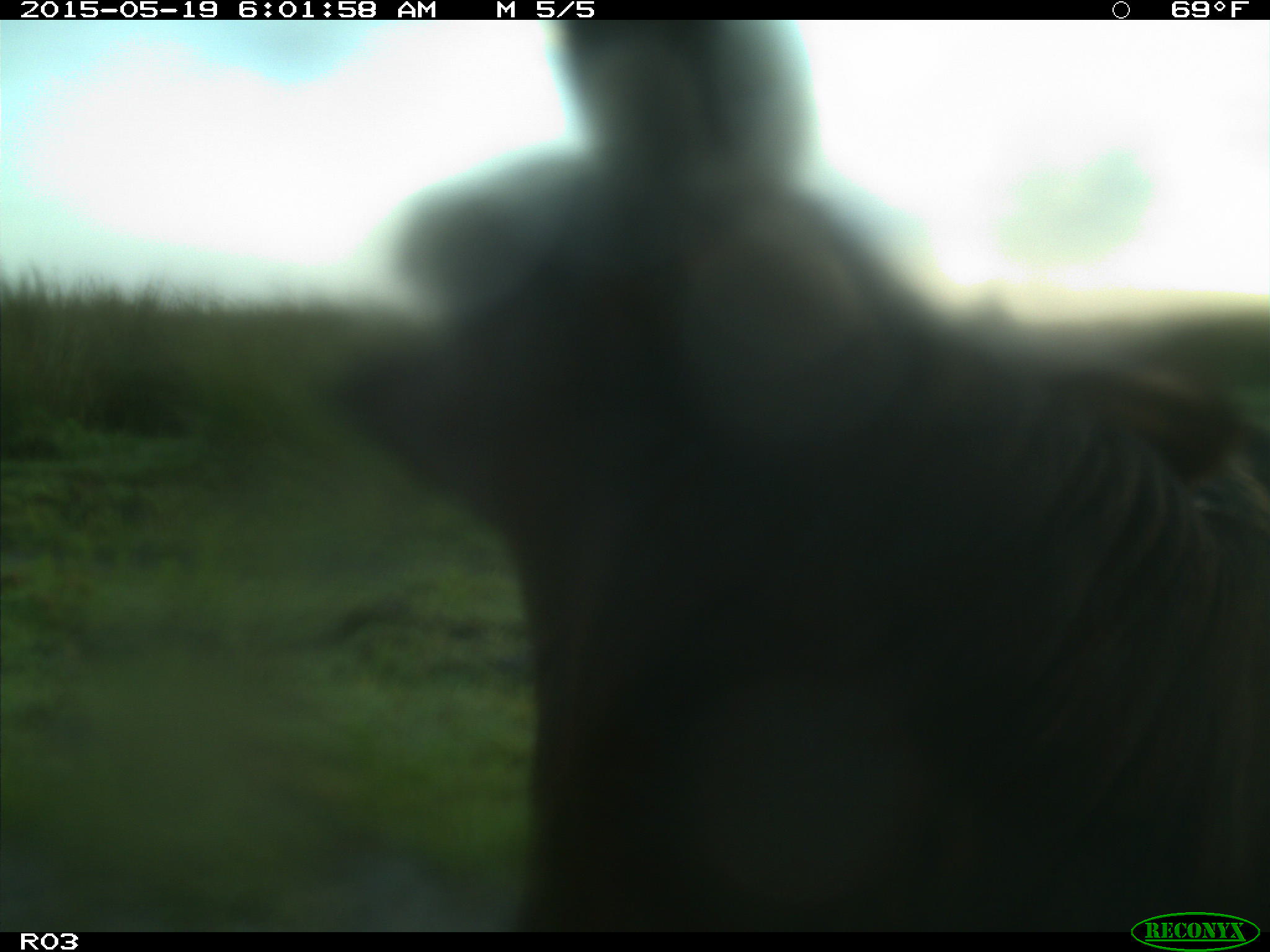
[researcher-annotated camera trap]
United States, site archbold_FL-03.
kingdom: Animalia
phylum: Chordata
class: Mammalia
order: Artiodactyla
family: Bovidae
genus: Bos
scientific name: Bos taurus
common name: domestic cow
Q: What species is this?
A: Bos taurus (domestic cow).